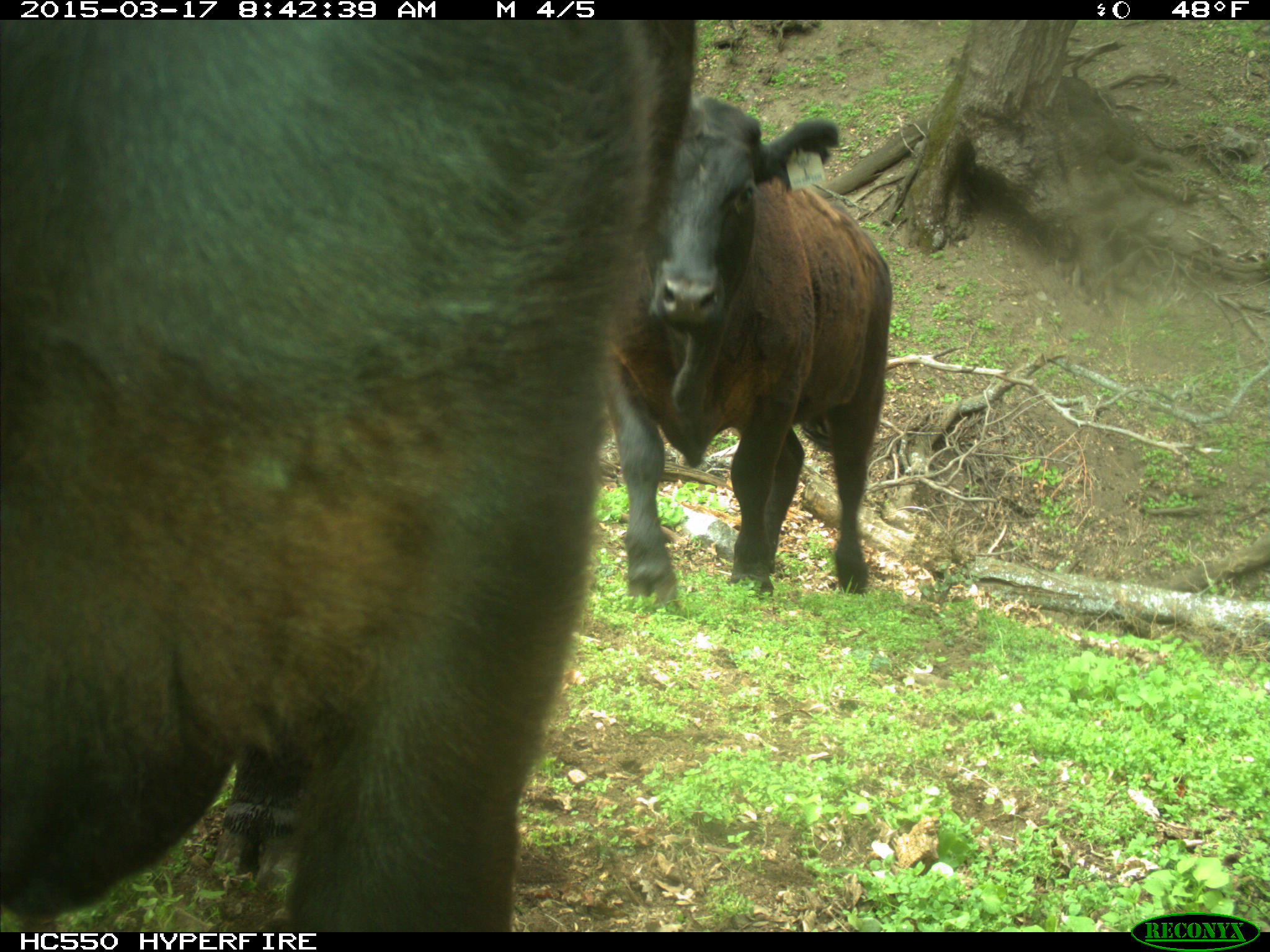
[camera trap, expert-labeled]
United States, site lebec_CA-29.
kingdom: Animalia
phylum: Chordata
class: Mammalia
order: Artiodactyla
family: Bovidae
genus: Bos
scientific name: Bos taurus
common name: domestic cow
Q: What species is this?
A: Bos taurus (domestic cow).